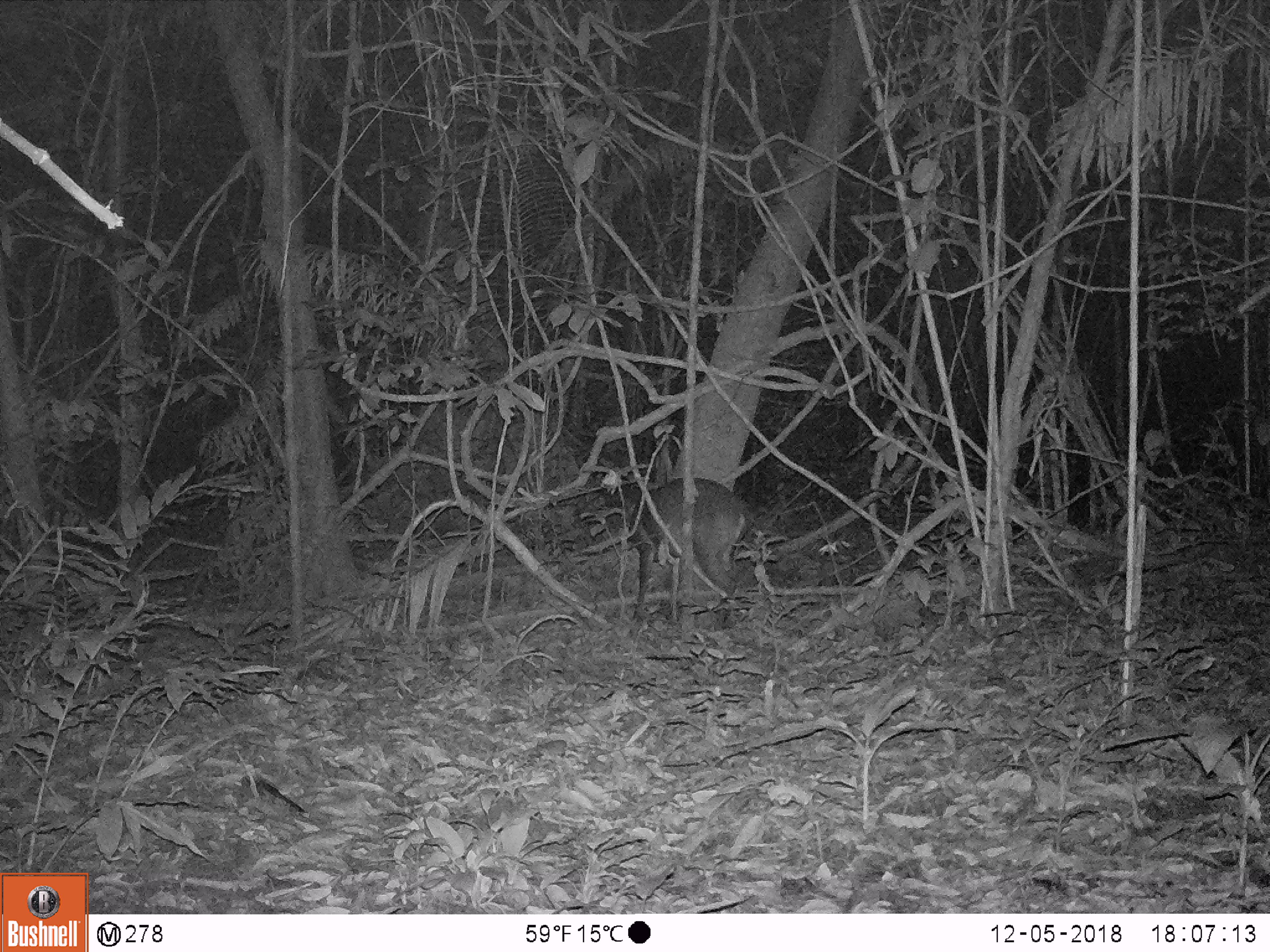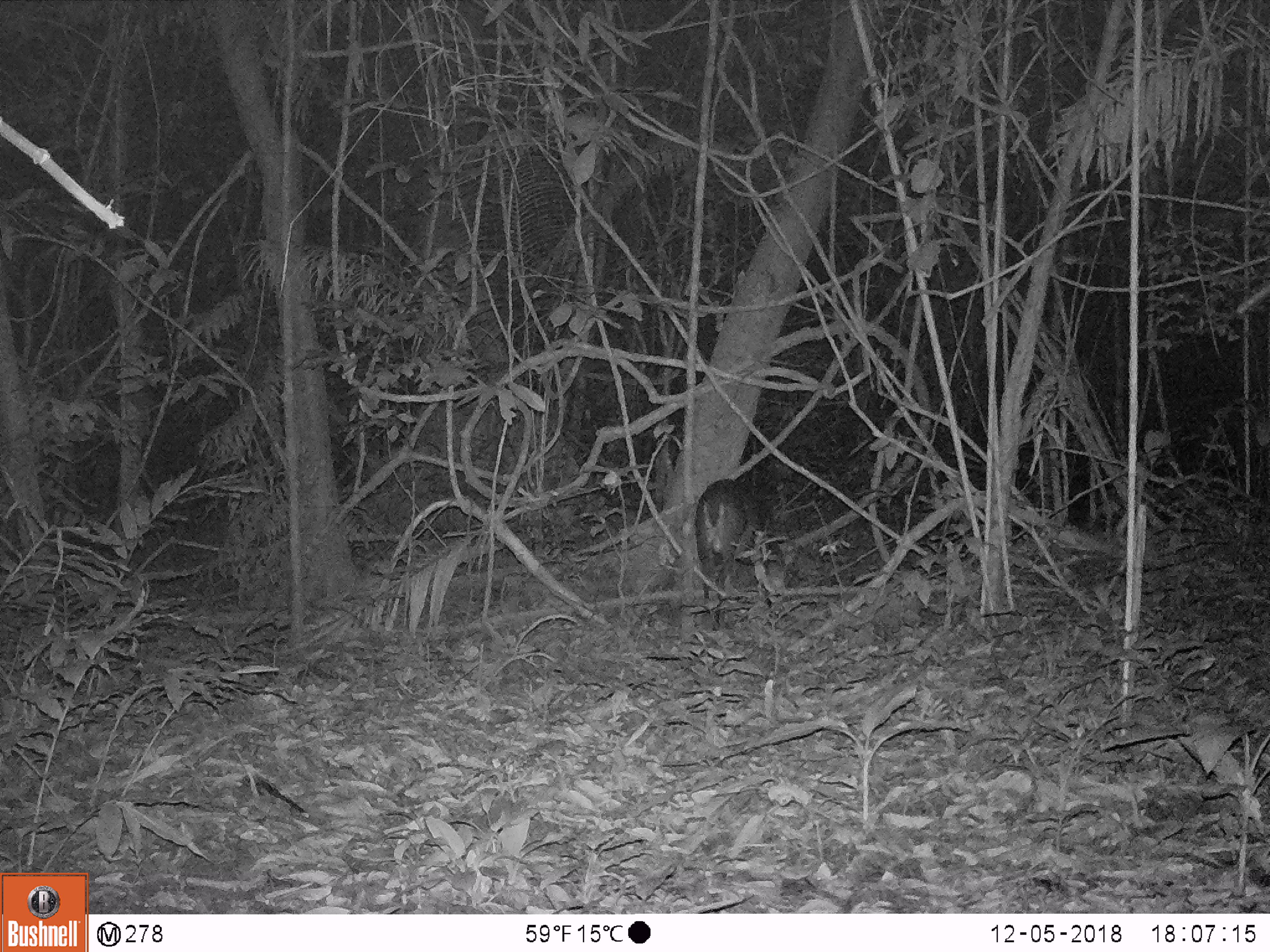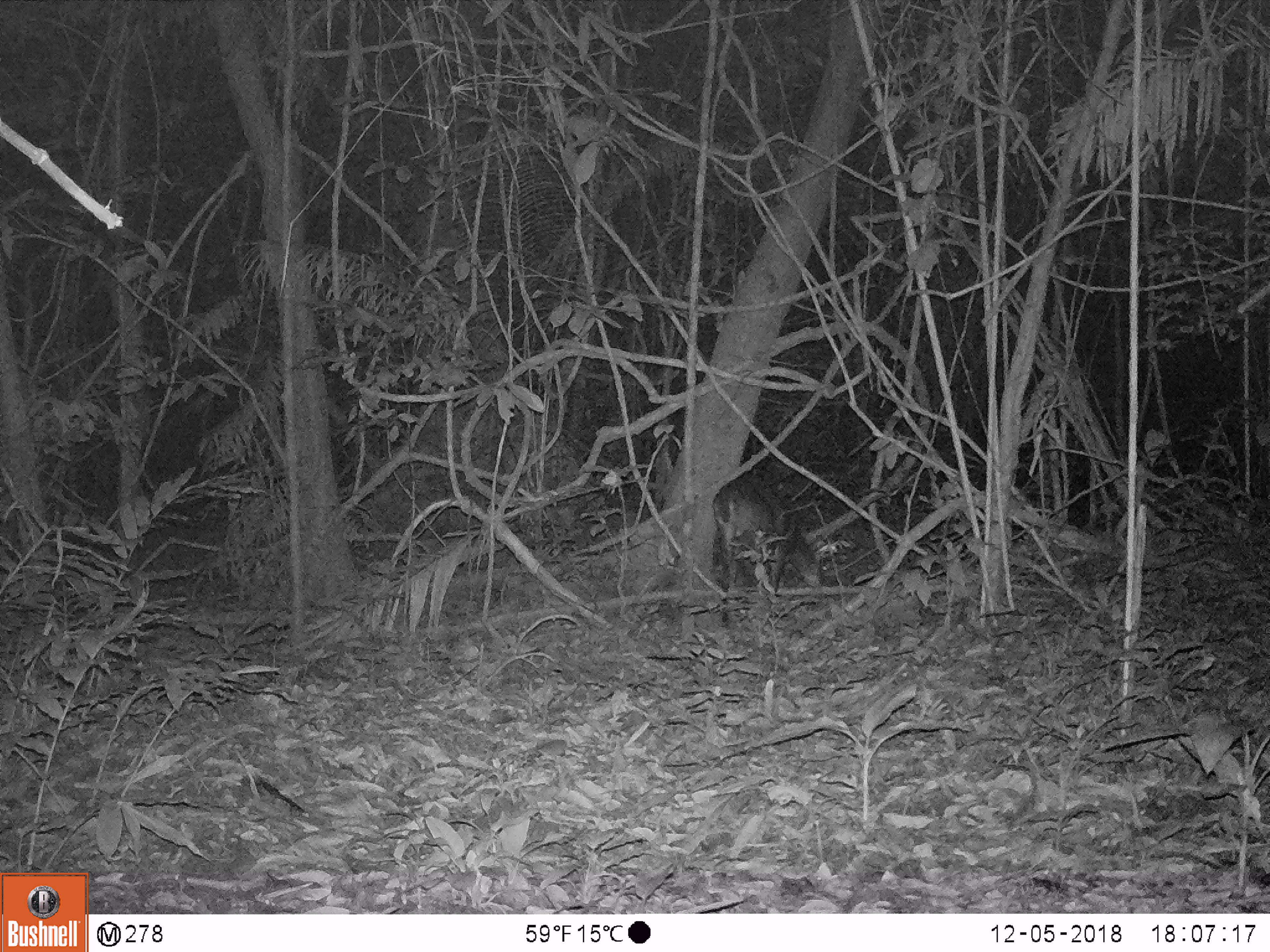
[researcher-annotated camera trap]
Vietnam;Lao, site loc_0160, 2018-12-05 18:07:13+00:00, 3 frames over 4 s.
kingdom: Animalia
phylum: Chordata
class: Mammalia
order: Artiodactyla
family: Cervidae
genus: Muntiacus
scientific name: Muntiacus vuquangensis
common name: large-antlered muntjac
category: large antlered muntjac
Large antlered muntjac (large-antlered muntjac) (Muntiacus vuquangensis). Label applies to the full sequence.